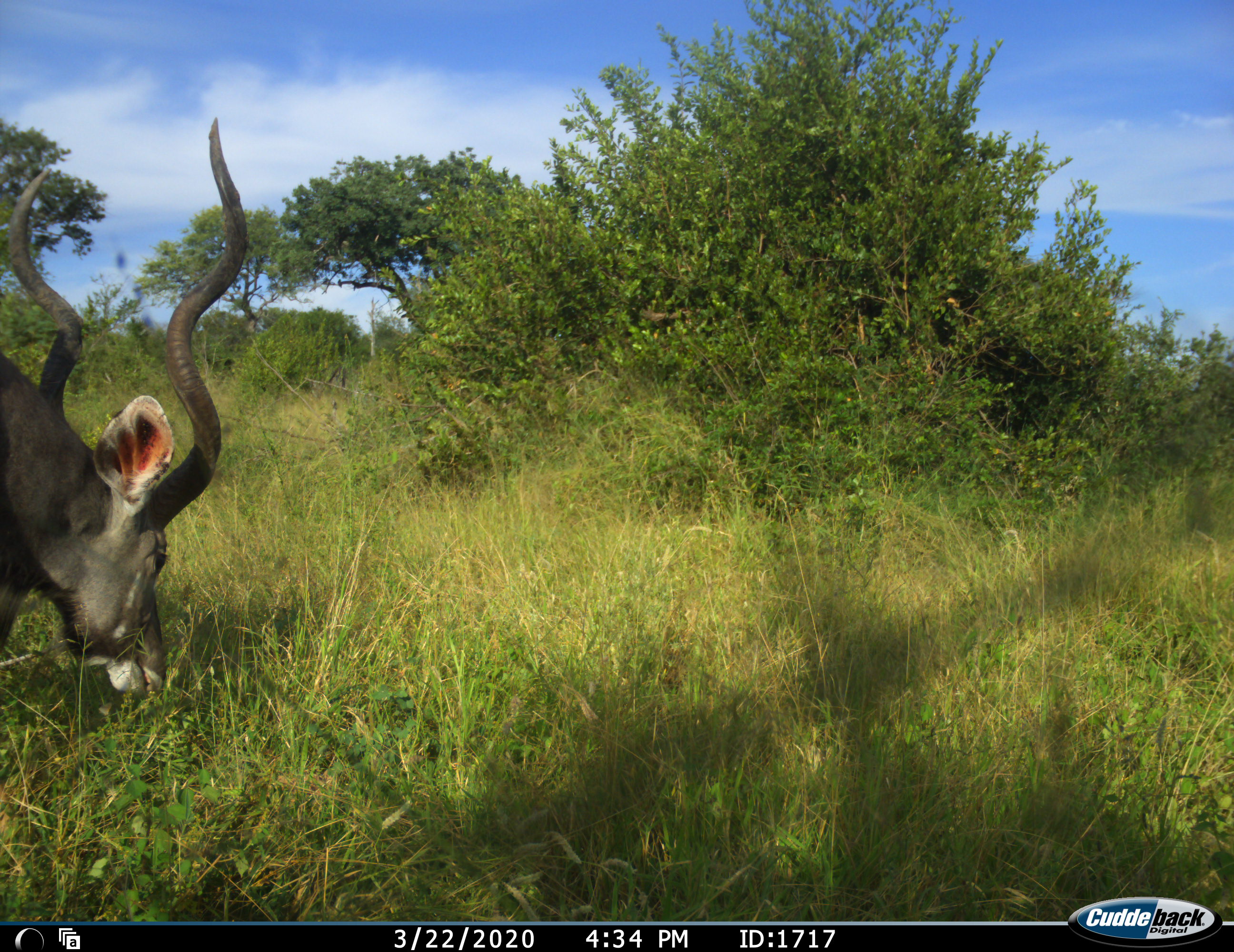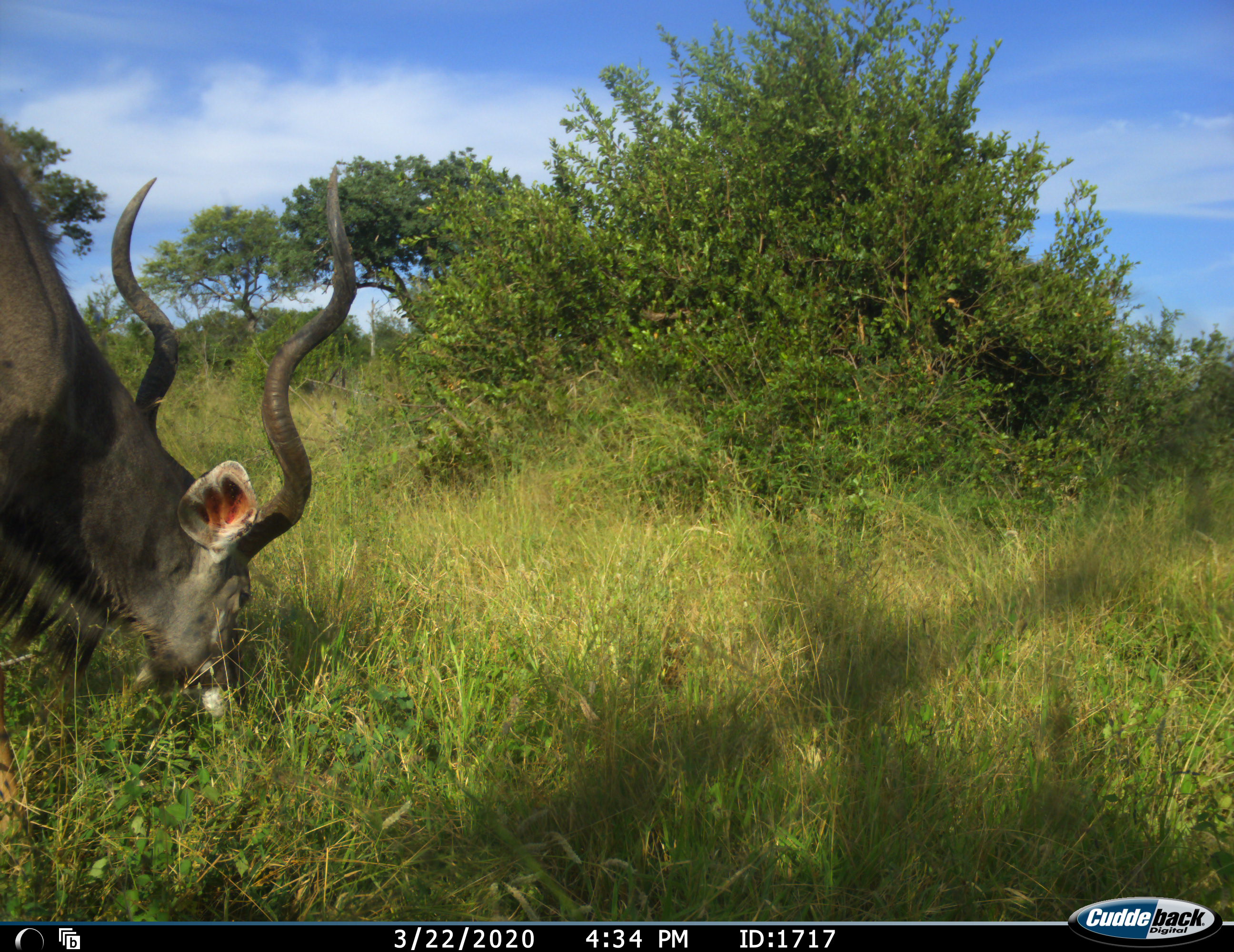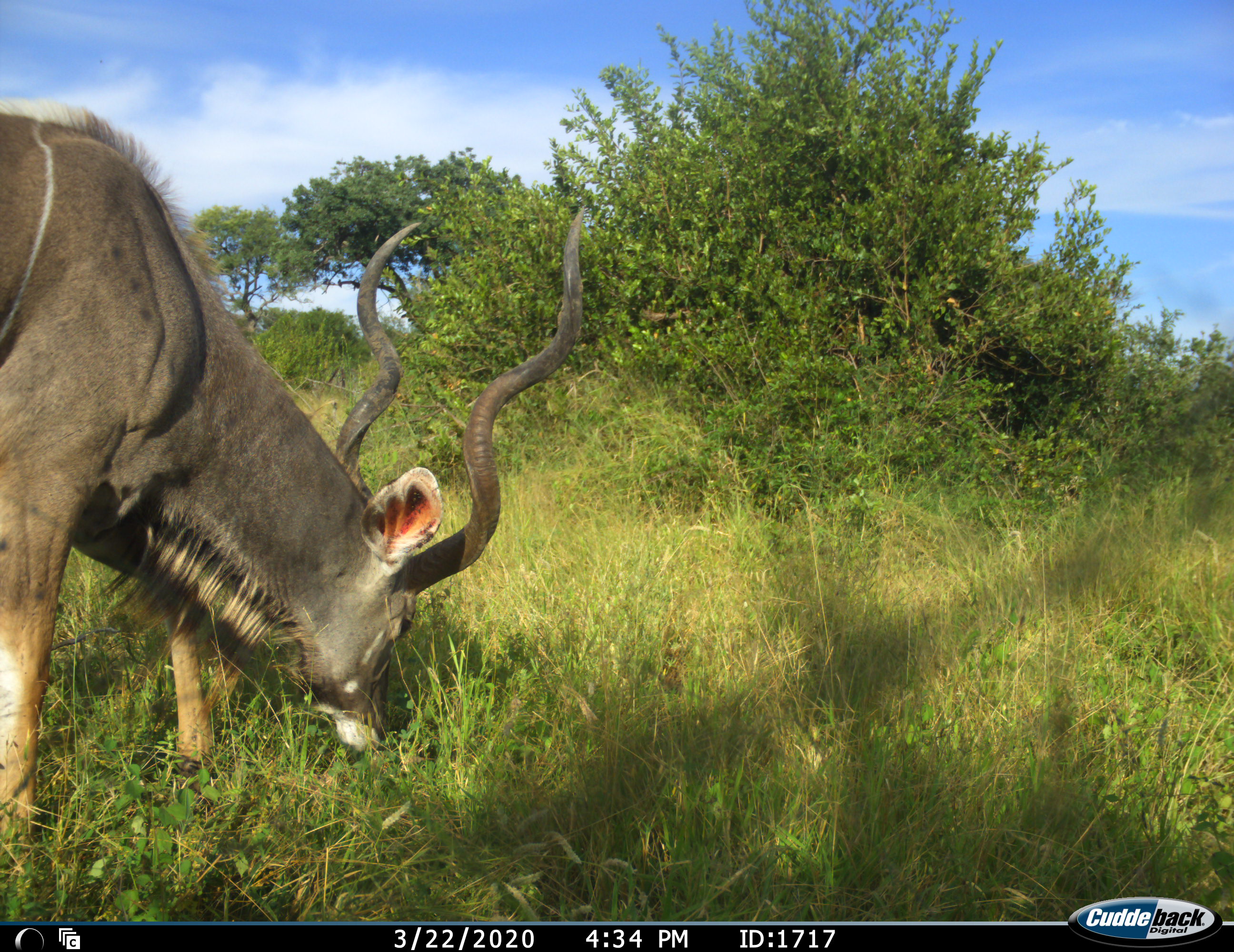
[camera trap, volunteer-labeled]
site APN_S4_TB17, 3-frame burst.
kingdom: Animalia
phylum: Chordata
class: Mammalia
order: Artiodactyla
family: Bovidae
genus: Tragelaphus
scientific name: Tragelaphus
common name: kudu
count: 1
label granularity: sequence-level